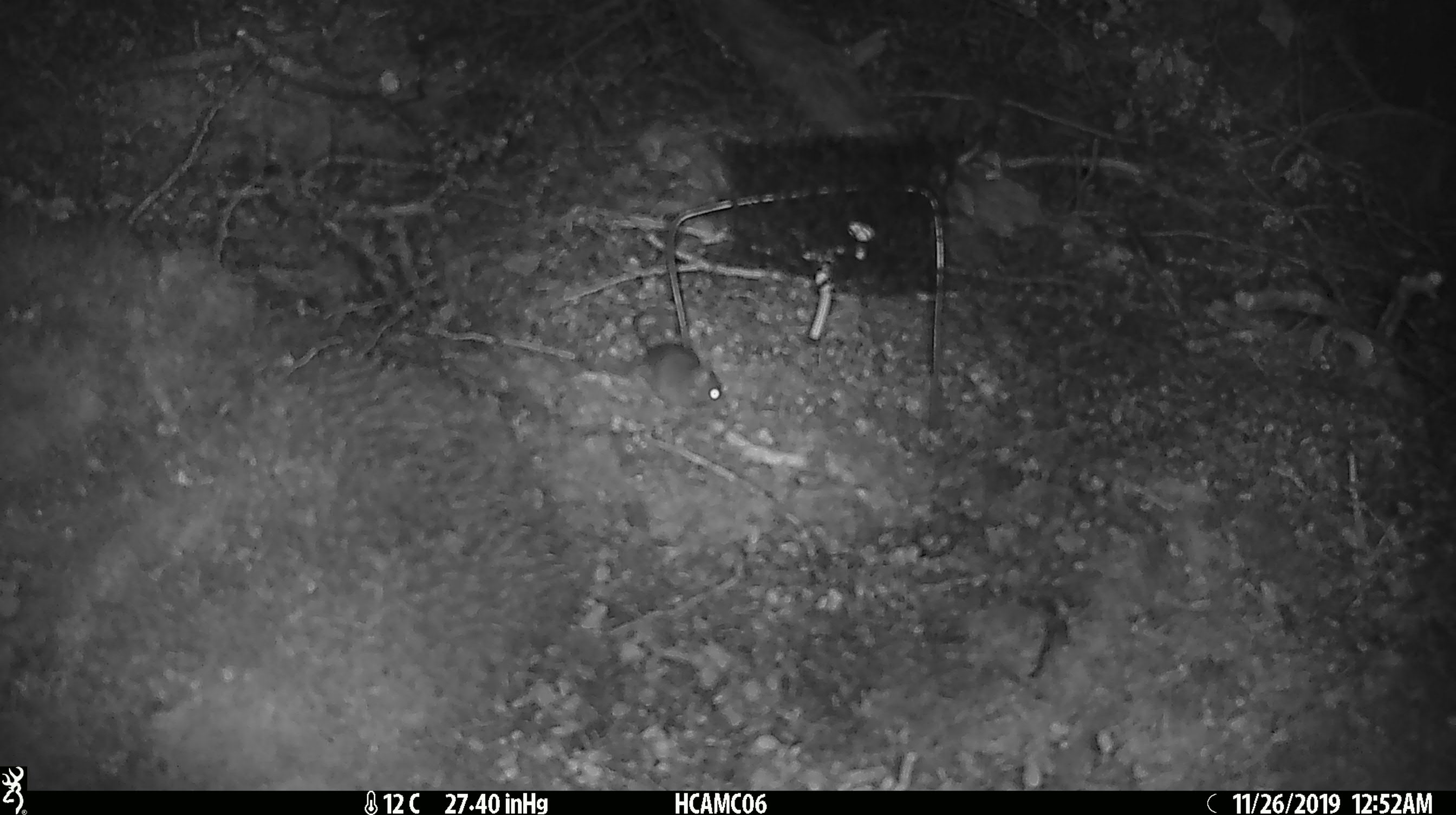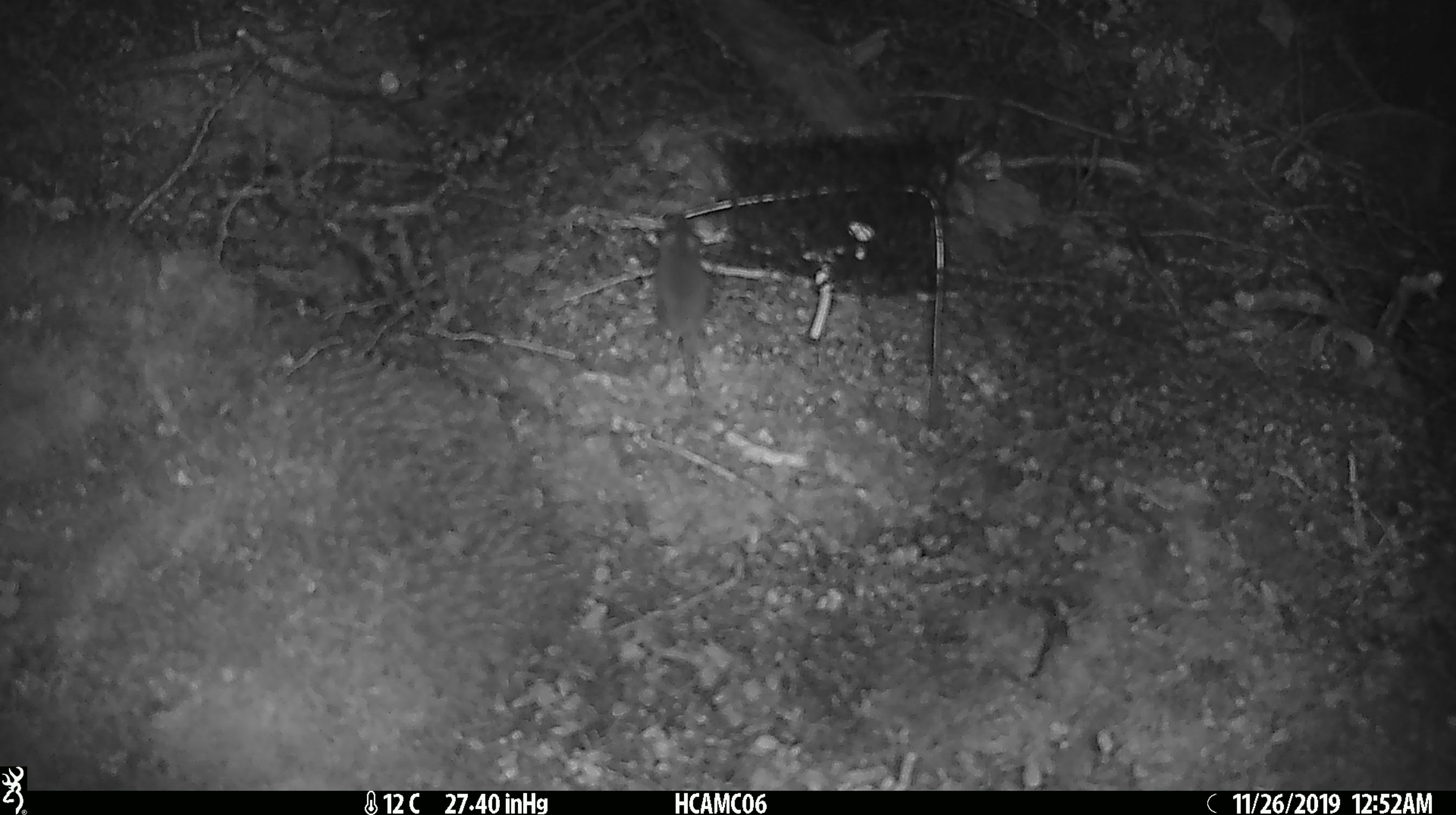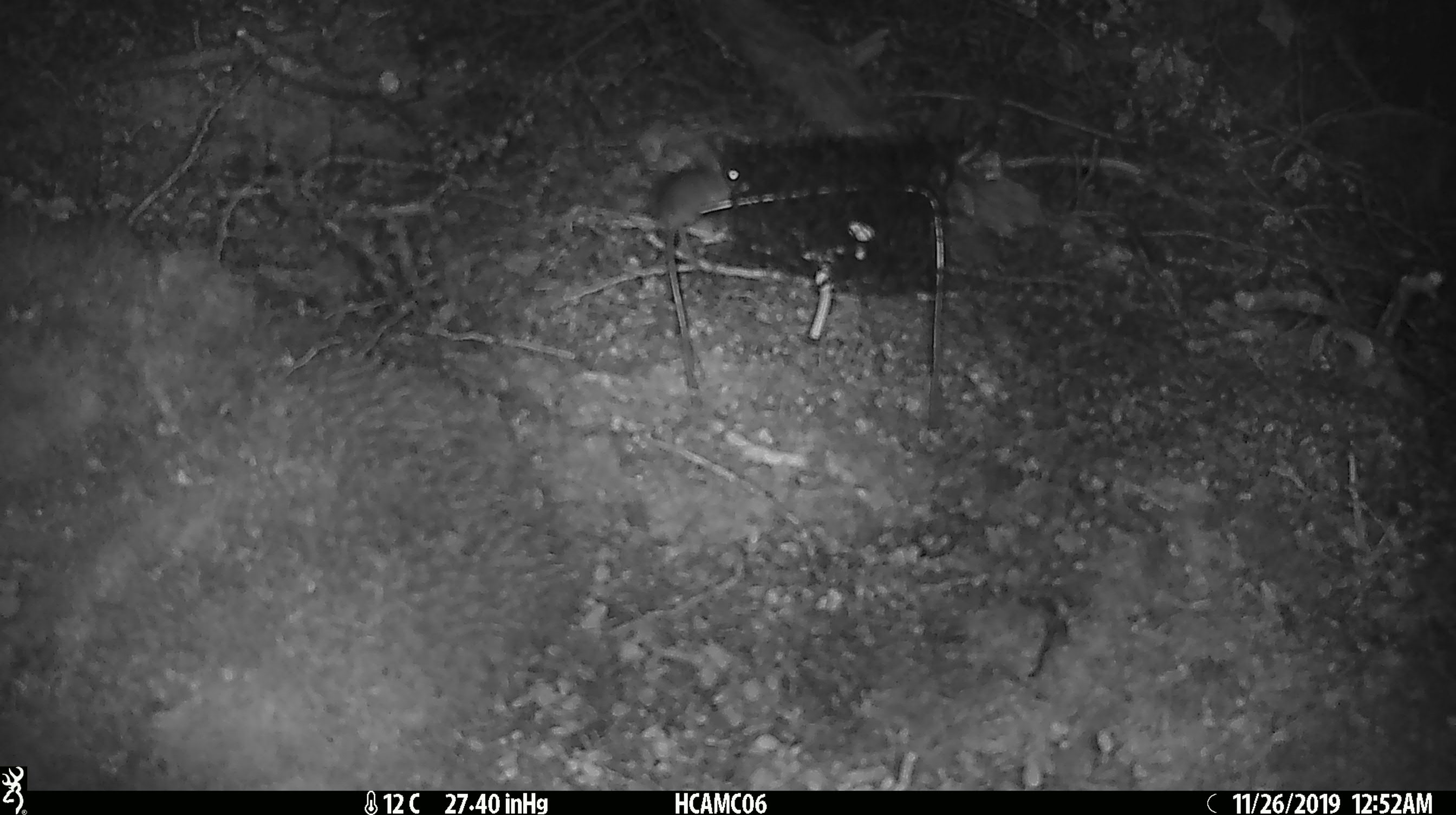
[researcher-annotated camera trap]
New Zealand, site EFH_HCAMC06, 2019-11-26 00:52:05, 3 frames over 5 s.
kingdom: Animalia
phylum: Chordata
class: Mammalia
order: Rodentia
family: Muridae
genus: Mus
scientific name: Mus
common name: mouse